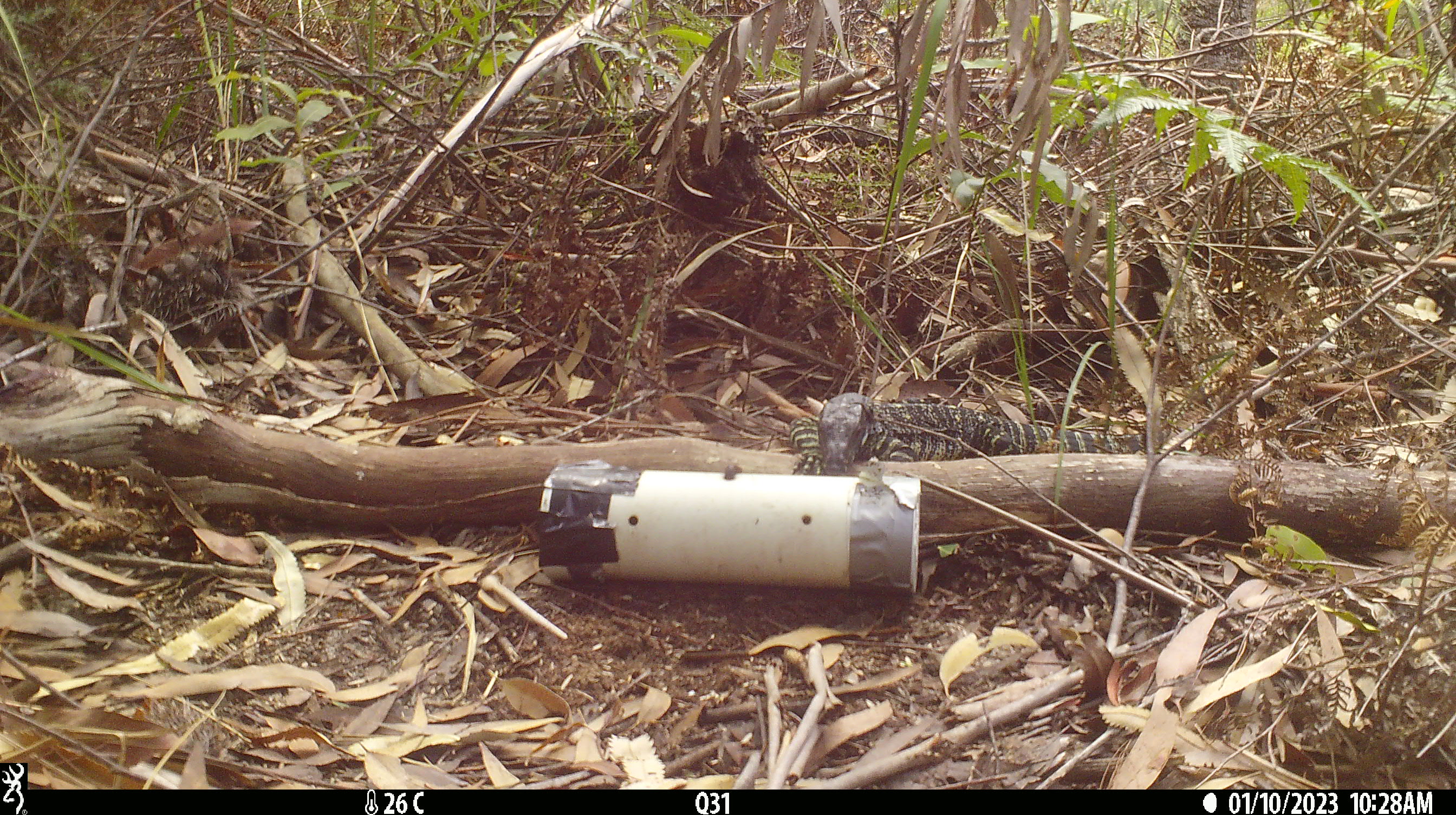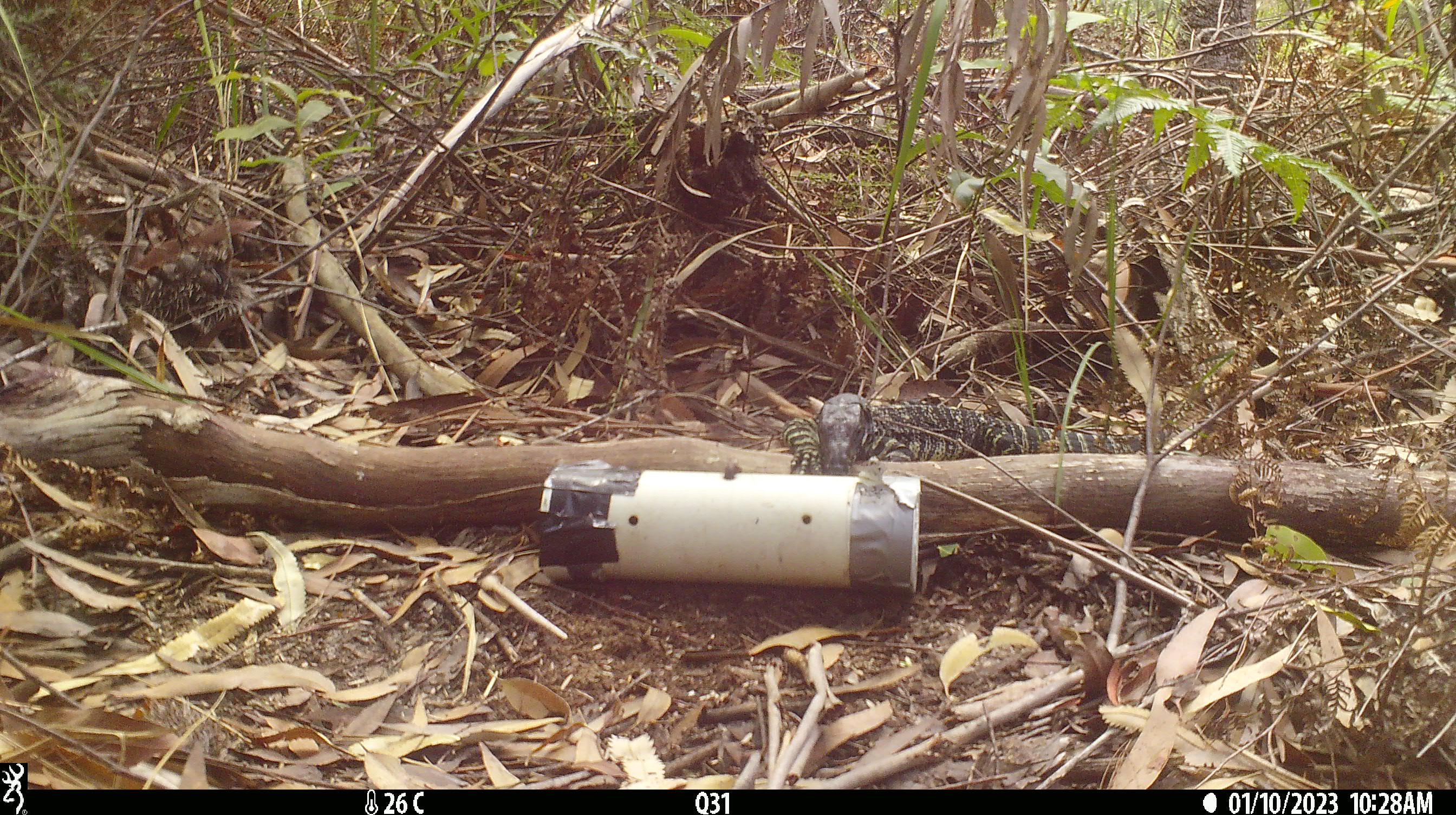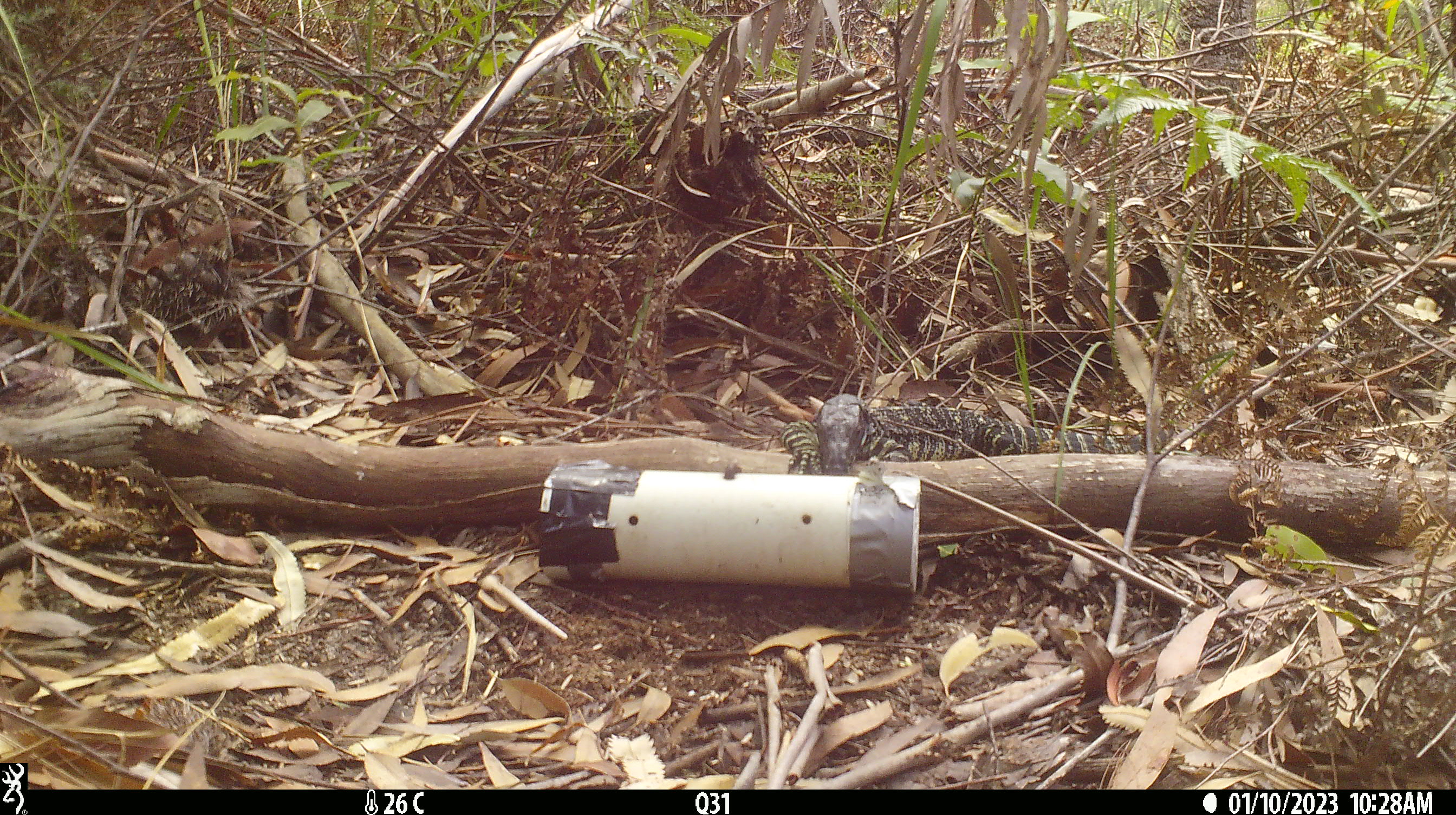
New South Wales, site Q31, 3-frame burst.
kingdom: Animalia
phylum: Chordata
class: Reptilia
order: Squamata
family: Varanidae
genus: Varanus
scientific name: Varanus varius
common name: lace monitor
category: goanna